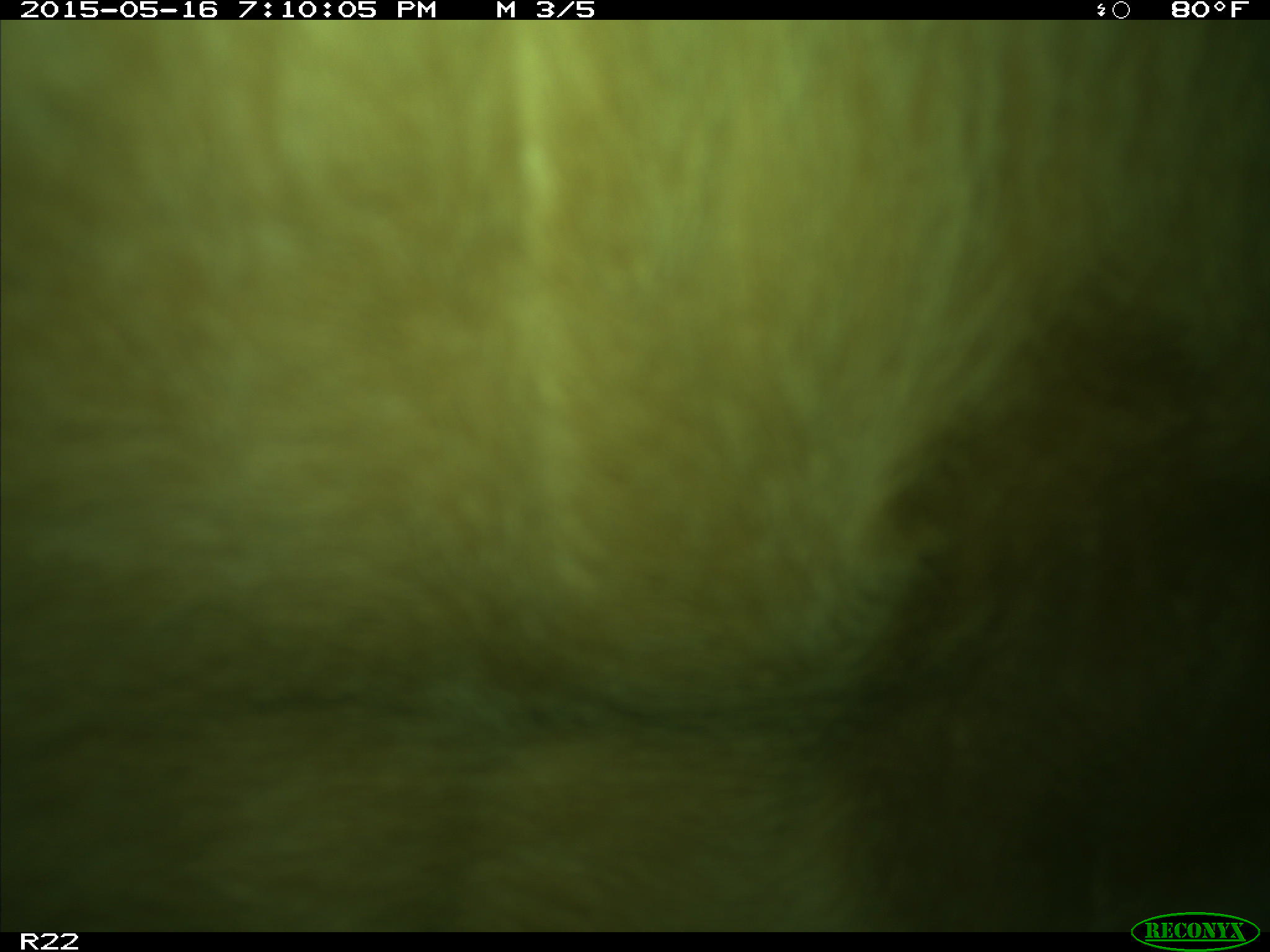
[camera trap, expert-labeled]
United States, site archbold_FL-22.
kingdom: Animalia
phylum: Chordata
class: Mammalia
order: Artiodactyla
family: Bovidae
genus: Bos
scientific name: Bos taurus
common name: domestic cow